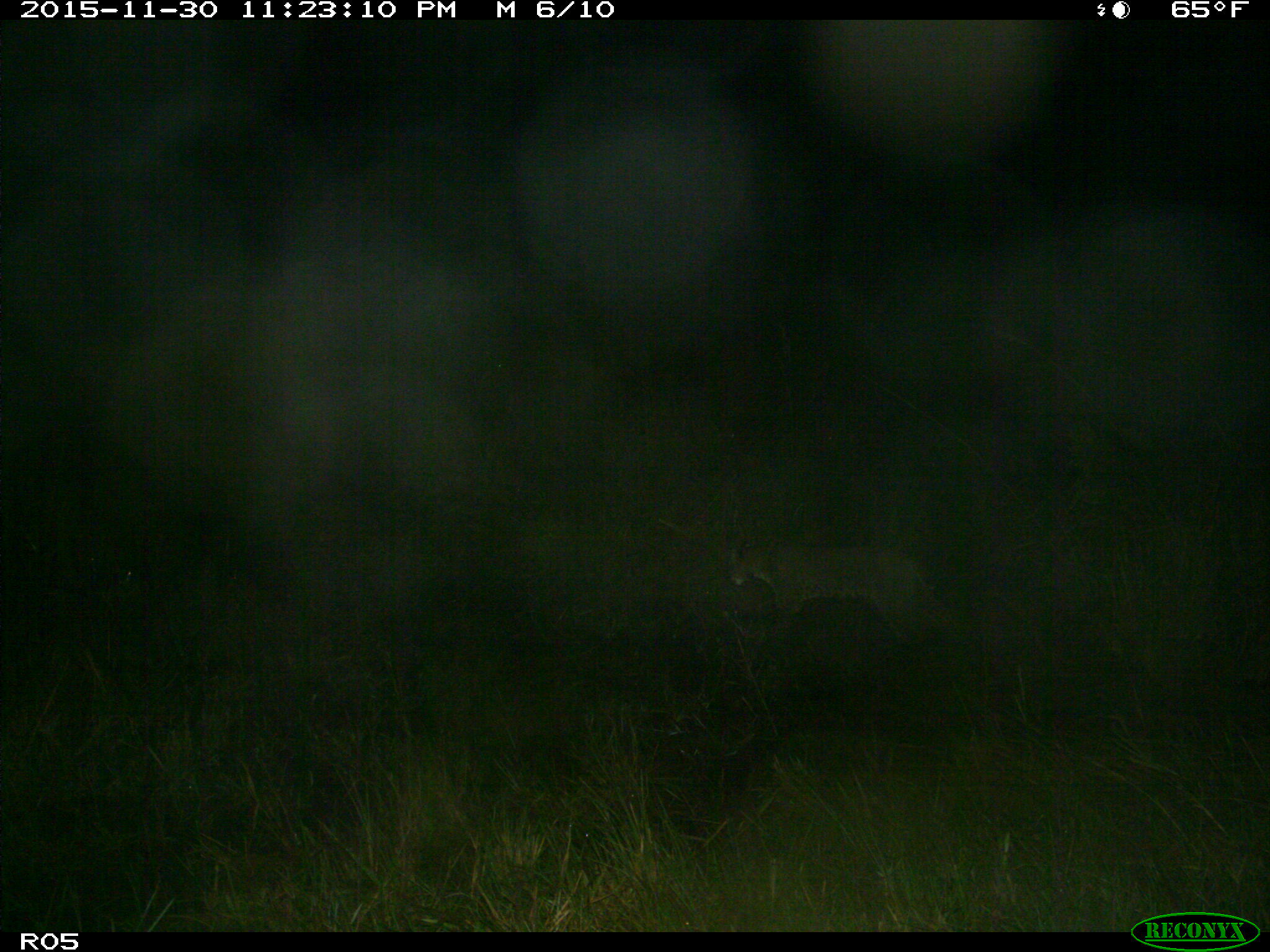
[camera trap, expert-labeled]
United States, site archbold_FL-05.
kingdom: Animalia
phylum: Chordata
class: Mammalia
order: Carnivora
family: Felidae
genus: Lynx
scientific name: Lynx rufus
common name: bobcat